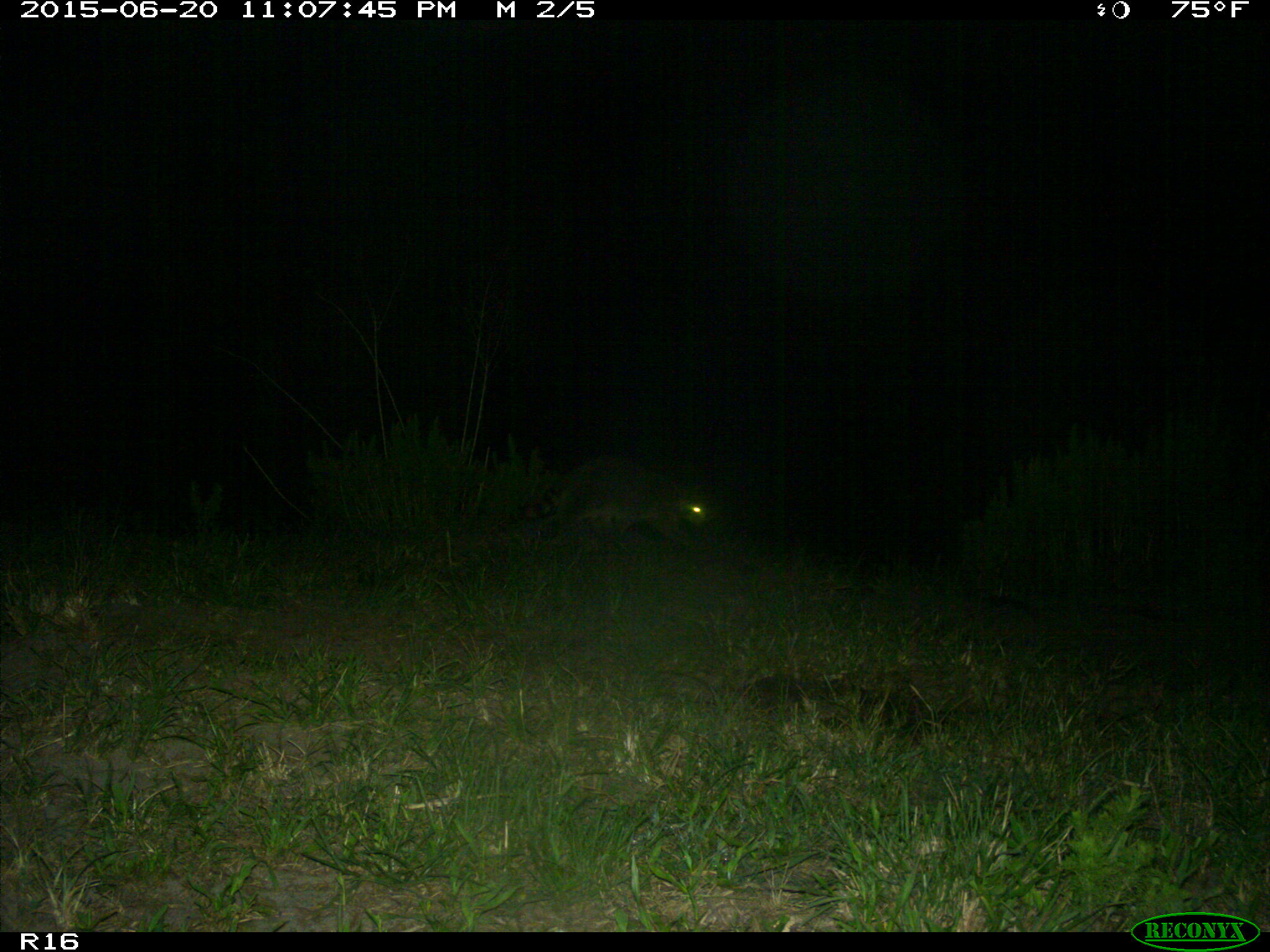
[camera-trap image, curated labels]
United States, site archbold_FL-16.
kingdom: Animalia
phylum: Chordata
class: Mammalia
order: Carnivora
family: Procyonidae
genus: Procyon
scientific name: Procyon lotor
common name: common raccoon